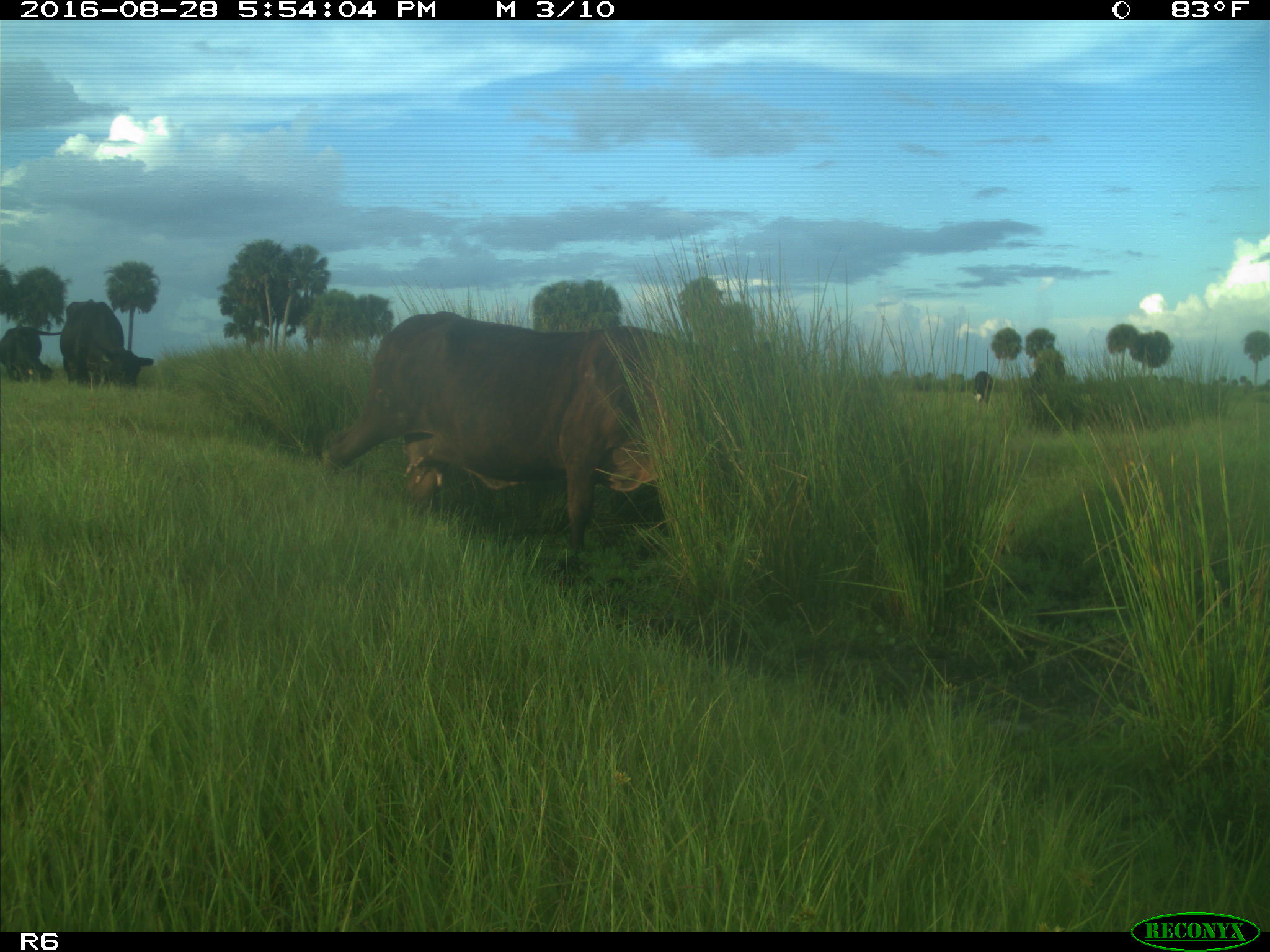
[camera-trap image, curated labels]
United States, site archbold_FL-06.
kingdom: Animalia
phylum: Chordata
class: Mammalia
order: Artiodactyla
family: Bovidae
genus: Bos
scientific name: Bos taurus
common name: domestic cow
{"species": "Bos taurus (domestic cow)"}